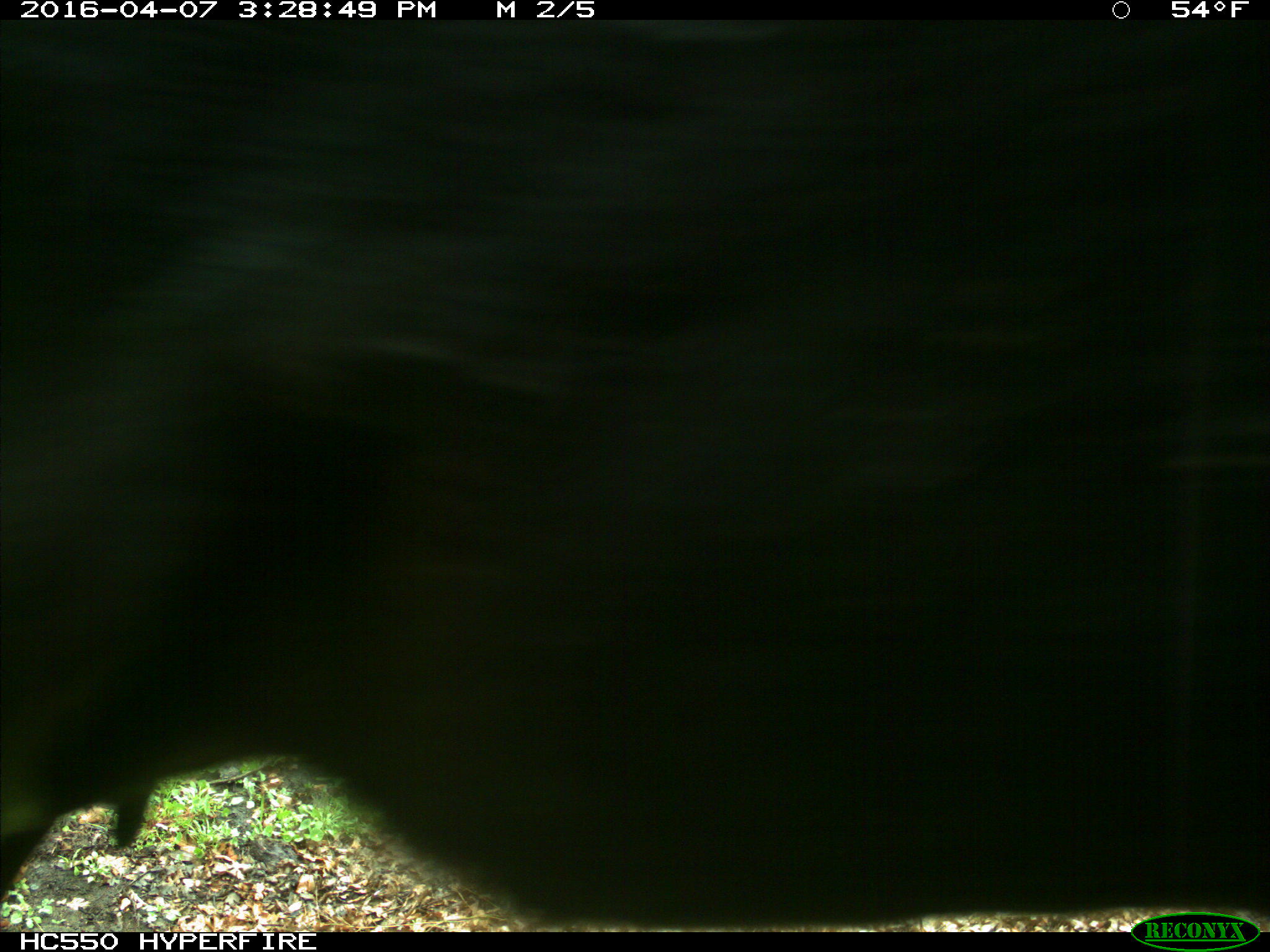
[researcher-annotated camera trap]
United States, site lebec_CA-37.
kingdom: Animalia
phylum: Chordata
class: Mammalia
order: Artiodactyla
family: Bovidae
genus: Bos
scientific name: Bos taurus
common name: domestic cow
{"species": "Bos taurus (domestic cow)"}